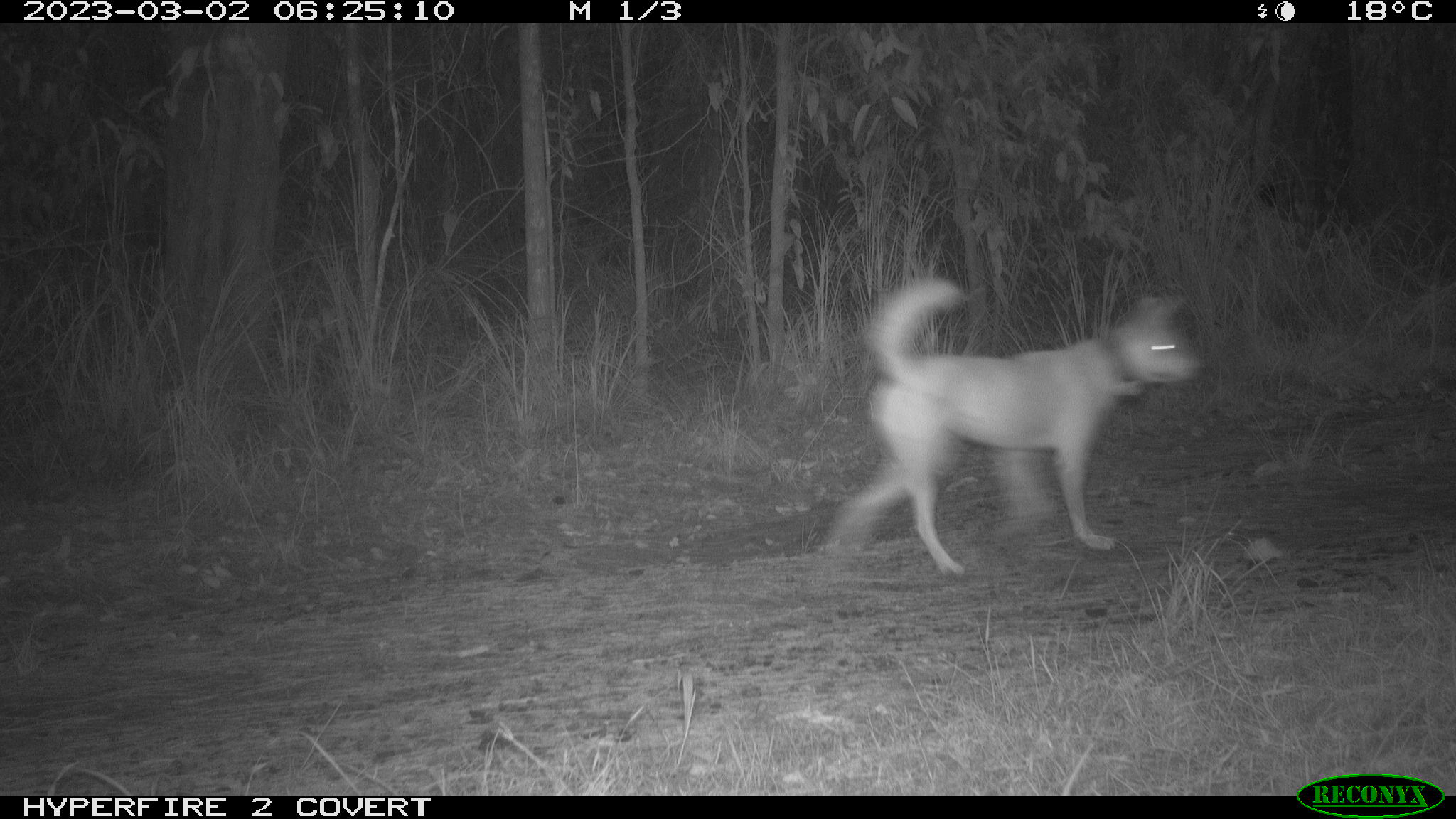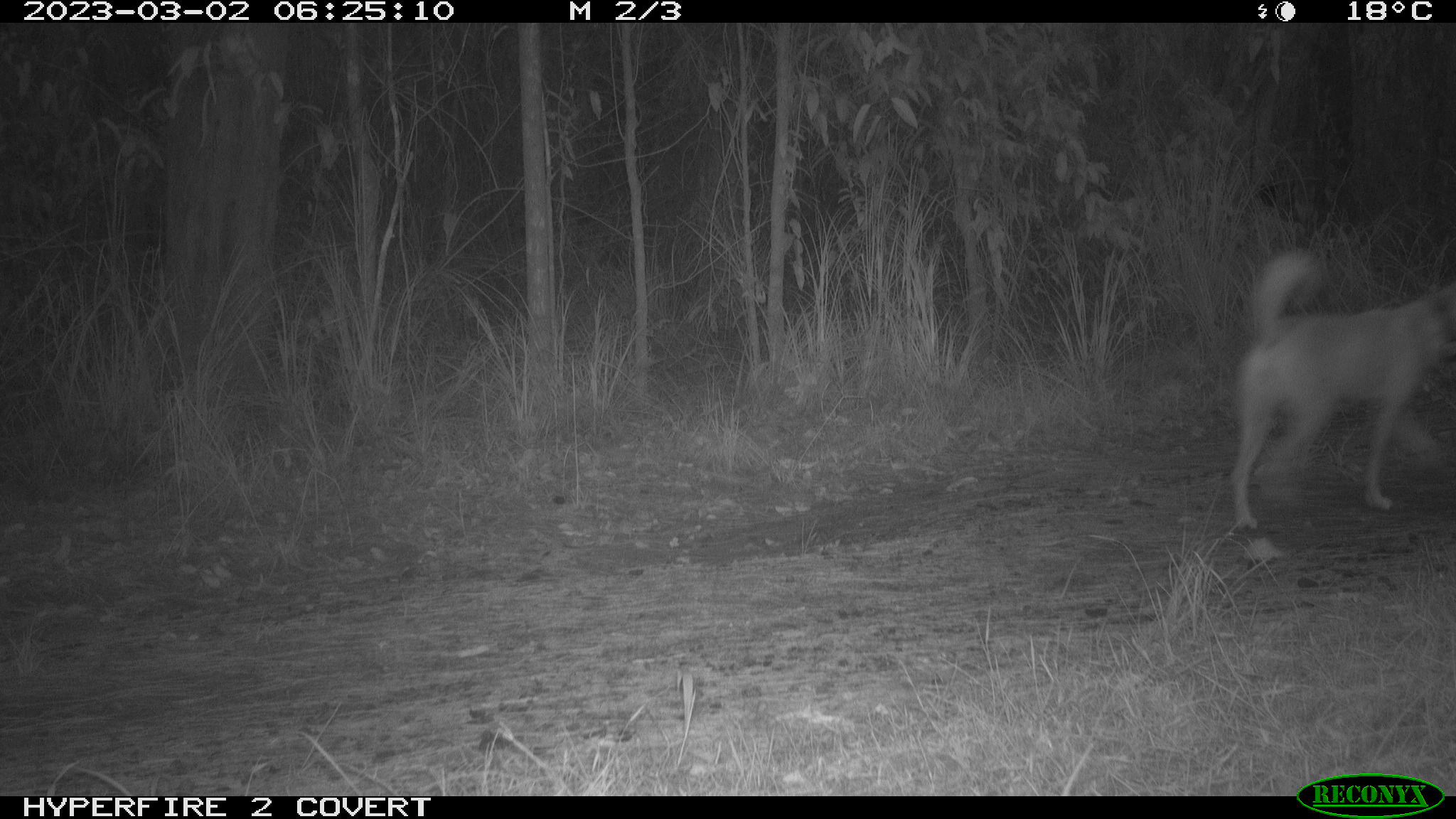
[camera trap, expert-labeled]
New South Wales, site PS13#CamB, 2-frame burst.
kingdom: Animalia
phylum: Chordata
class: Mammalia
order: Carnivora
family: Canidae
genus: Canis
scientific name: Canis familiaris dingo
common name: dingo